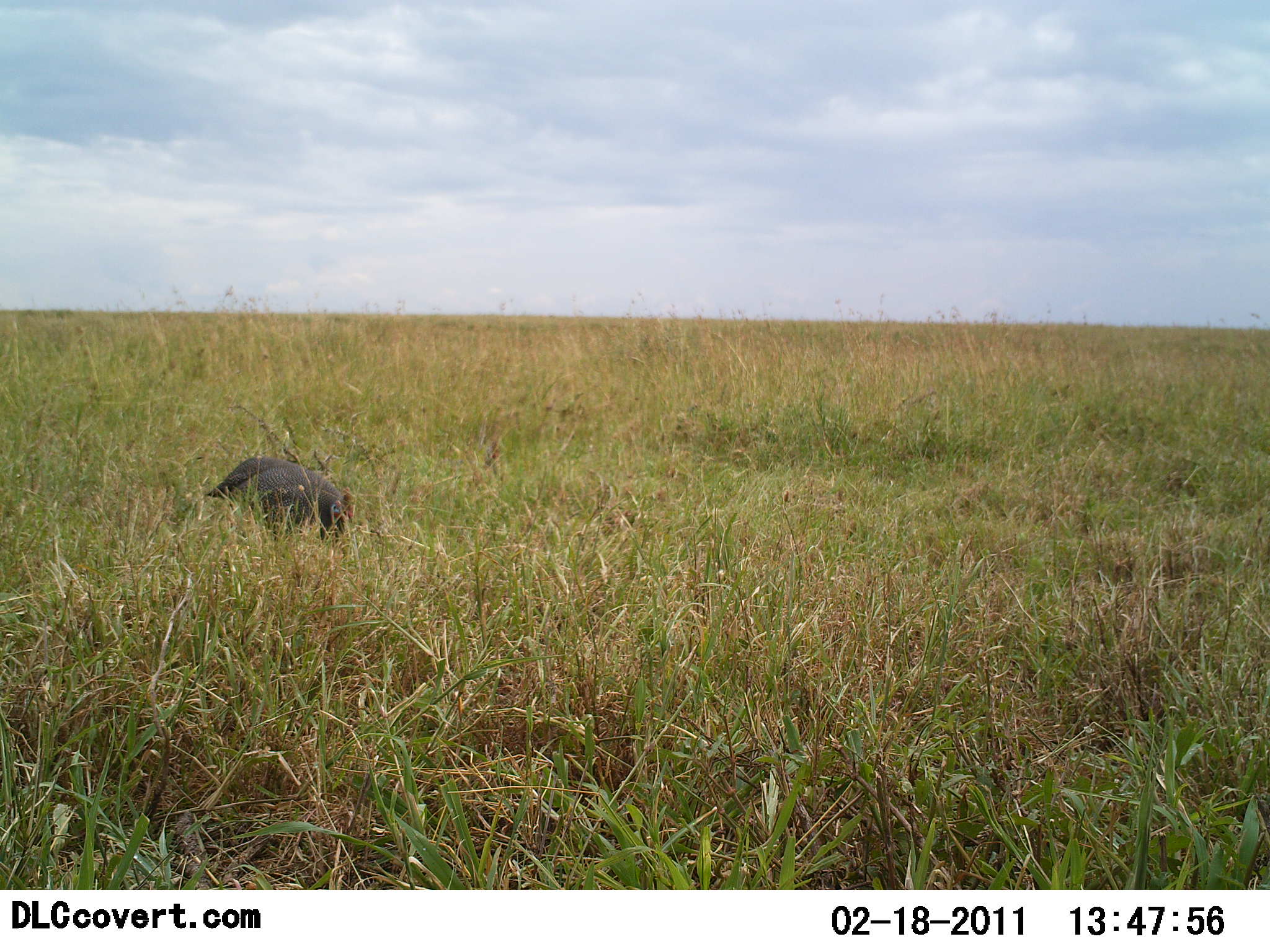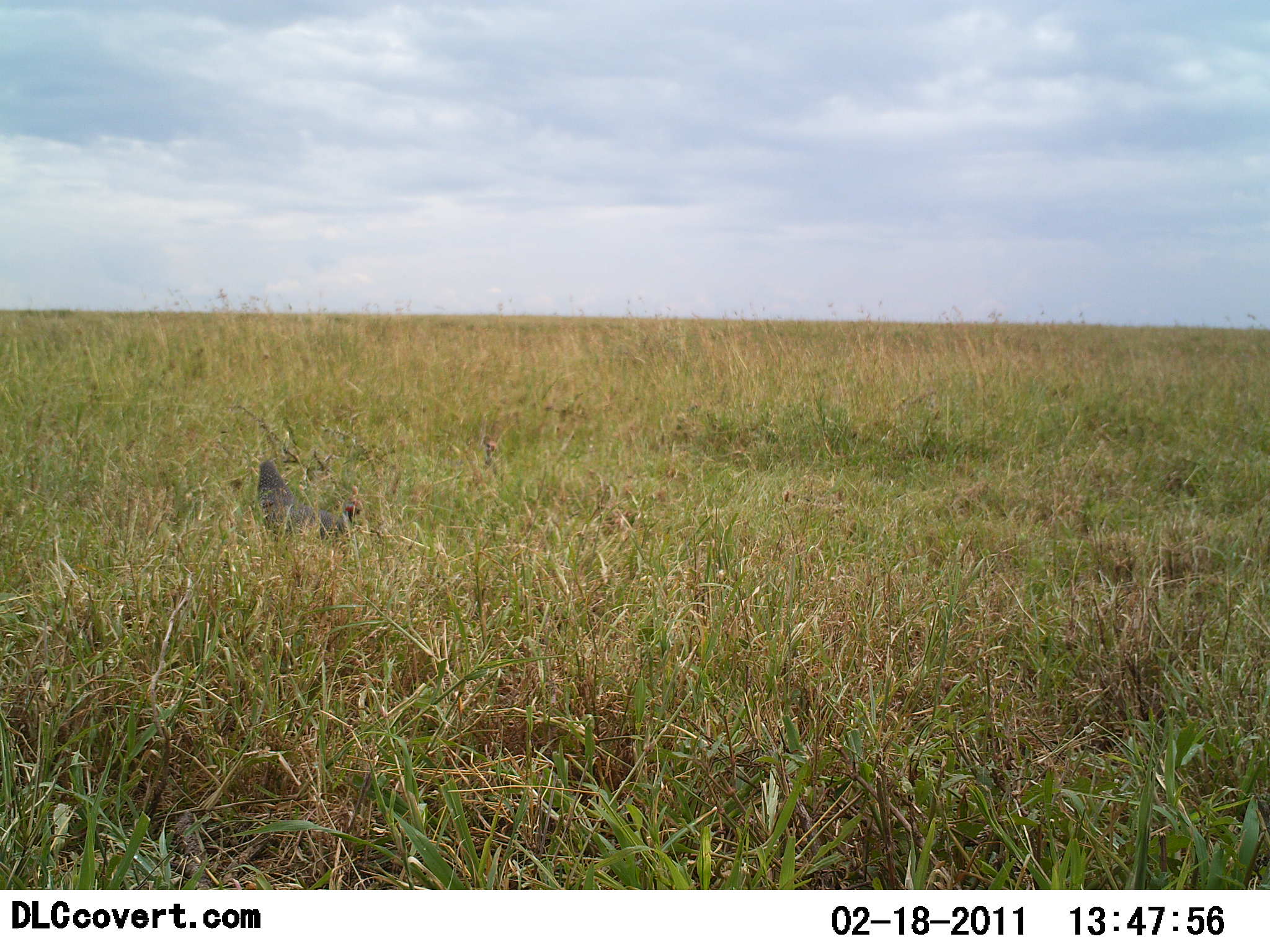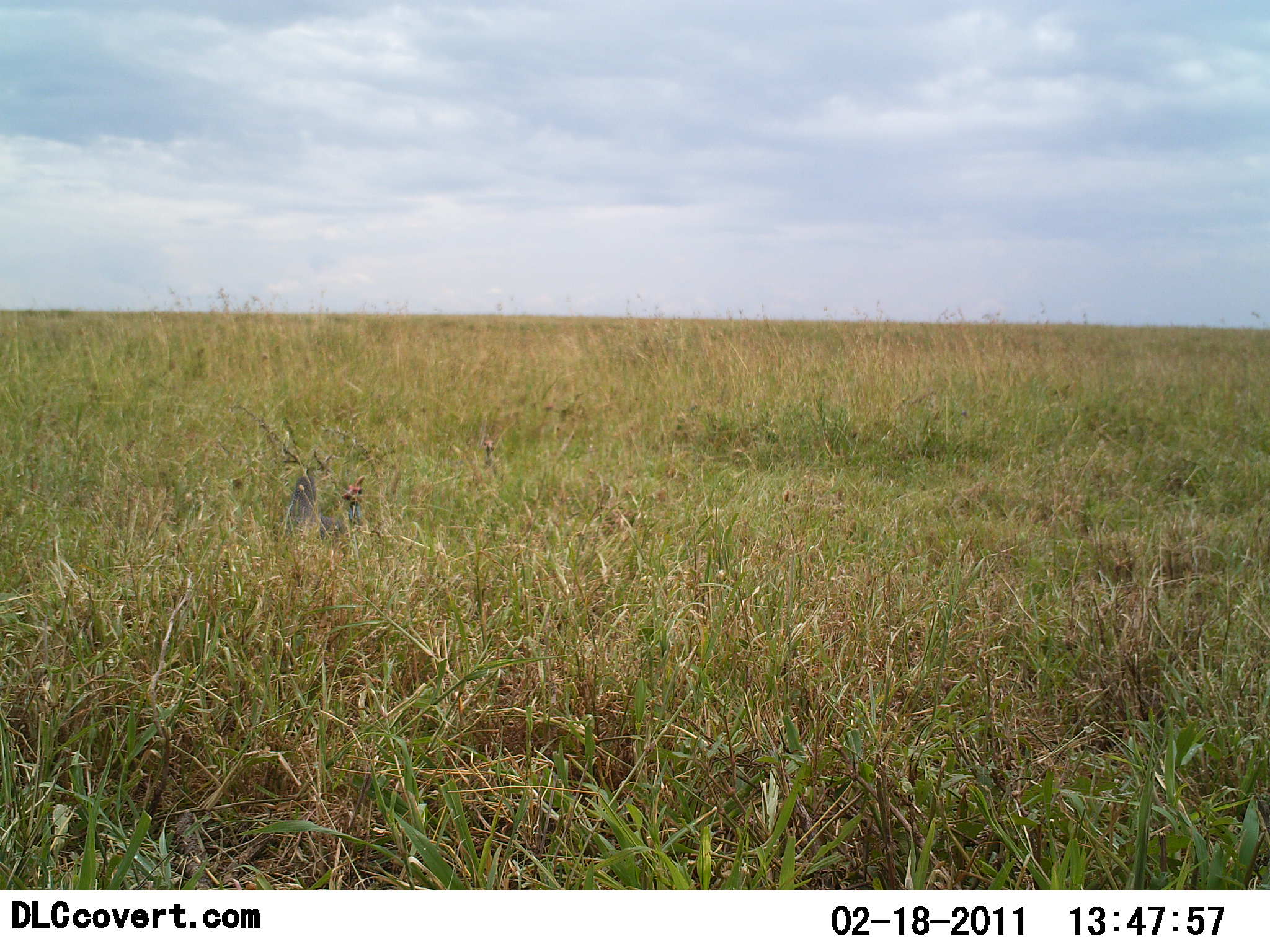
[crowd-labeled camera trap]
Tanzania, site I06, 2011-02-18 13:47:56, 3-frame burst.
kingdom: Animalia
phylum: Chordata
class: Aves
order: Galliformes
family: Numididae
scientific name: Numididae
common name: guinea fowl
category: guineafowl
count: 2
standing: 27%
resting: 18%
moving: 45%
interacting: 9%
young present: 0%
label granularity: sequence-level